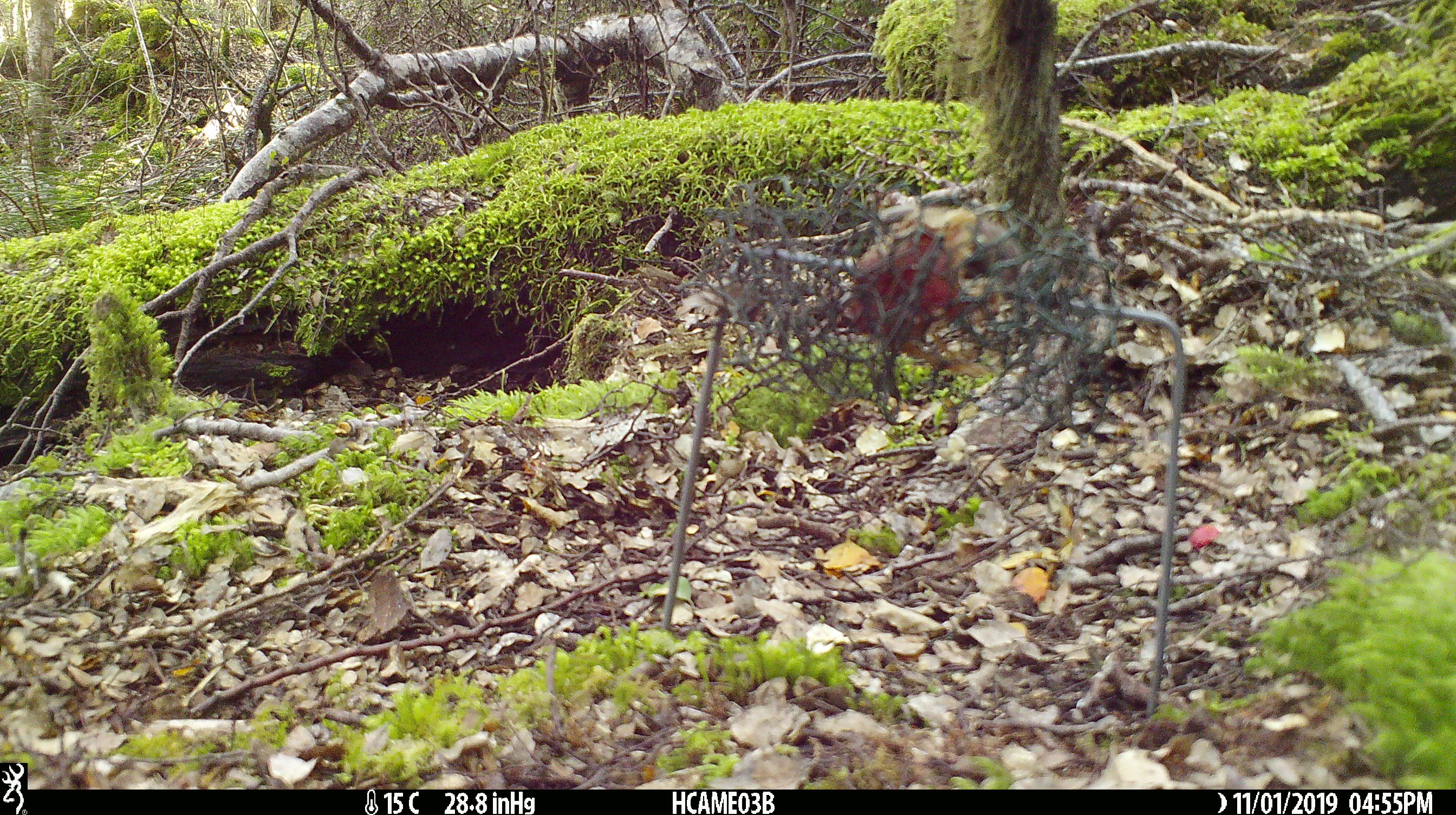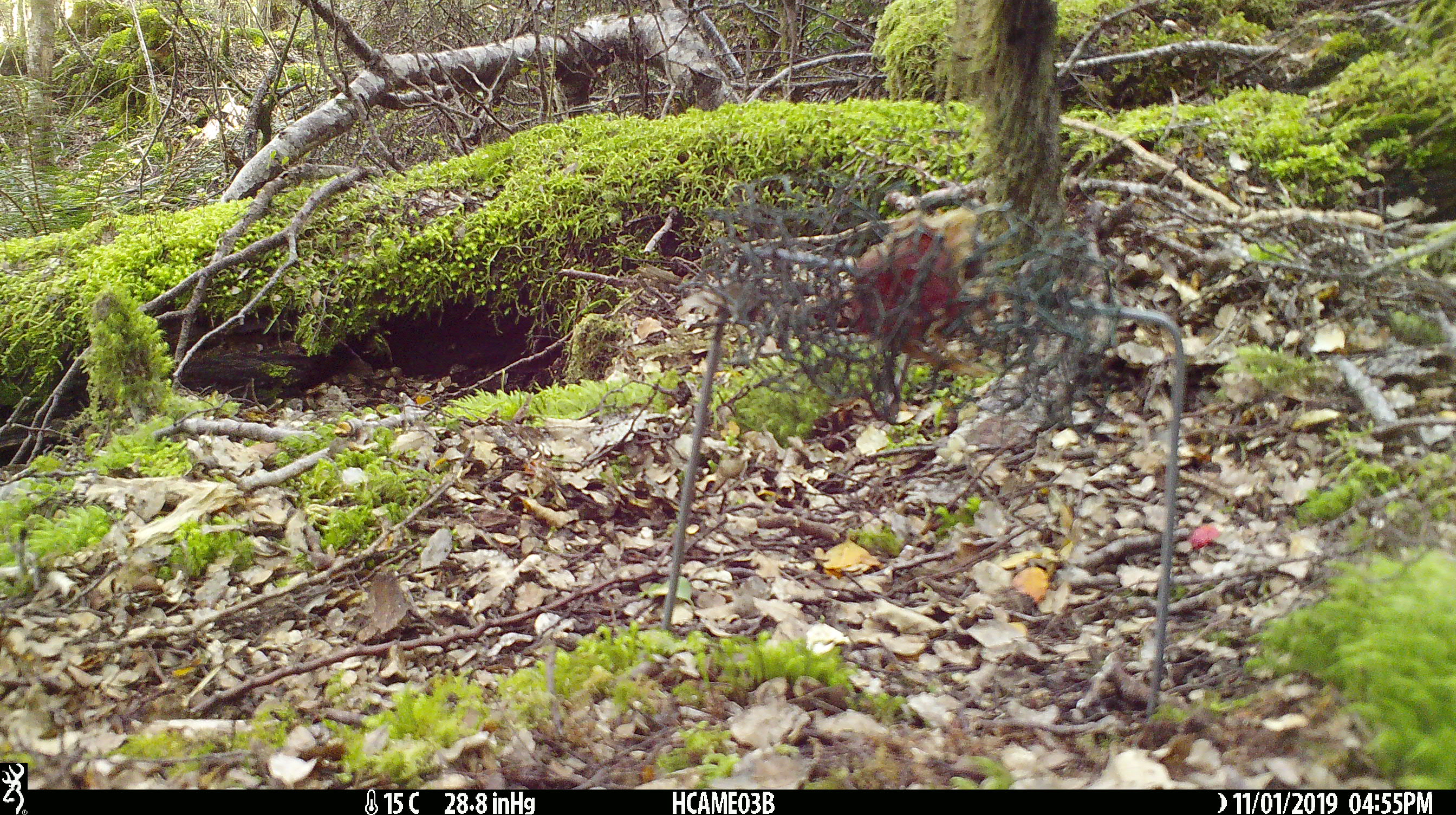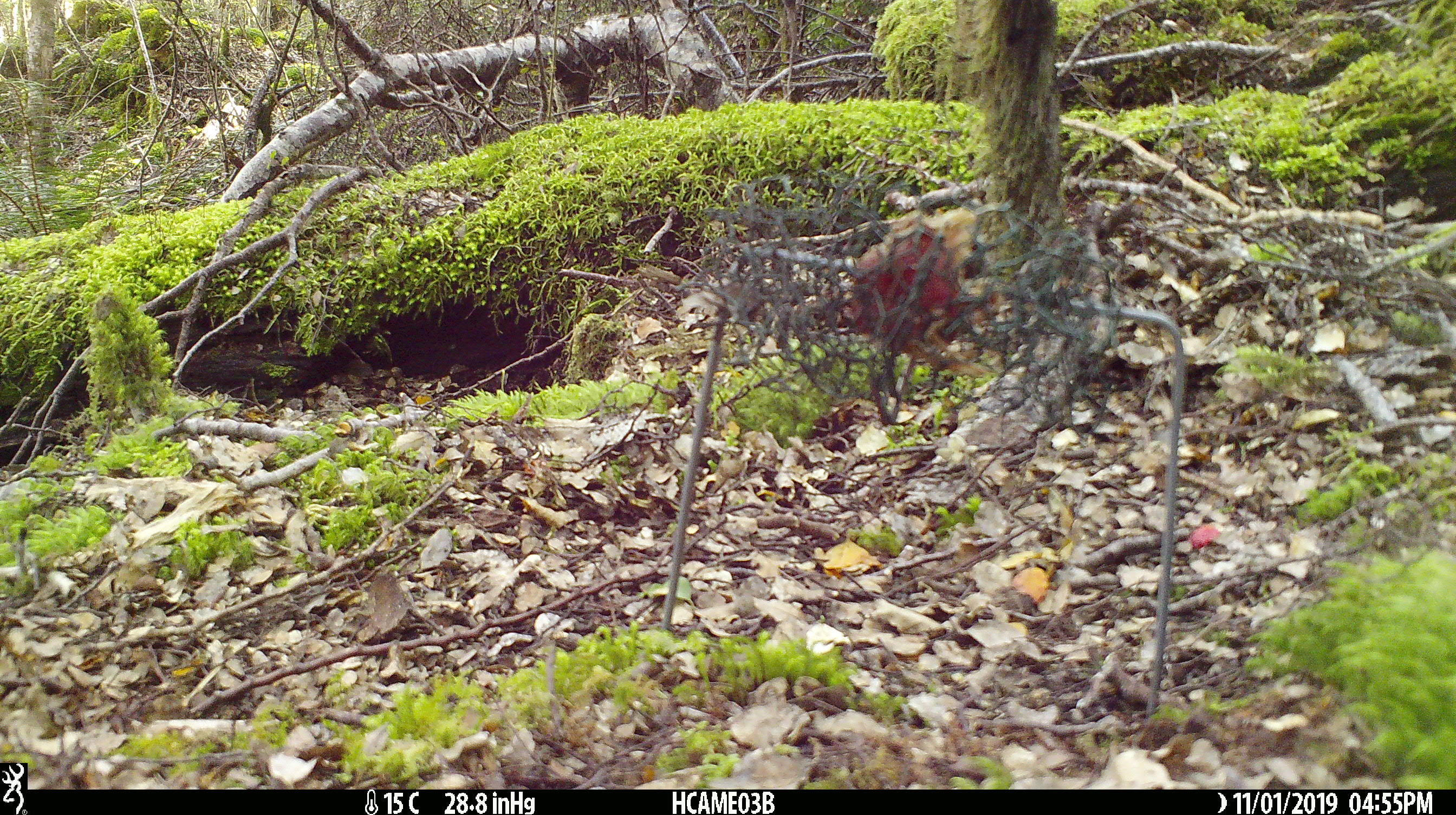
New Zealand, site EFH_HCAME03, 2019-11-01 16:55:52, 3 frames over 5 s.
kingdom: Animalia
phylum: Chordata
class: Mammalia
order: Rodentia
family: Muridae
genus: Mus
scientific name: Mus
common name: mouse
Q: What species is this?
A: Mouse (Mus).